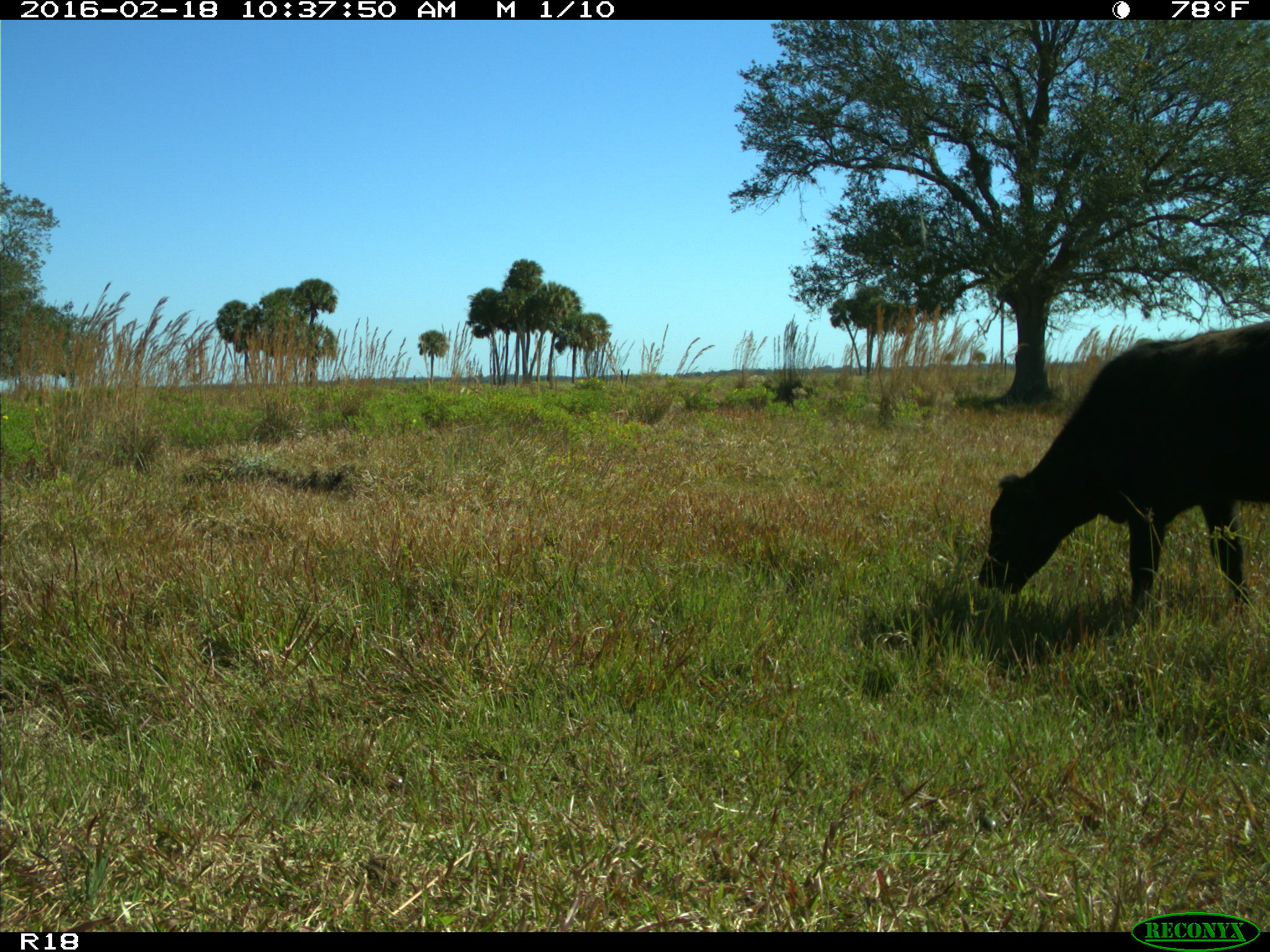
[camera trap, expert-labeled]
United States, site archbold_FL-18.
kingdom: Animalia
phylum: Chordata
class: Mammalia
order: Artiodactyla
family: Bovidae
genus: Bos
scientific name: Bos taurus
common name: domestic cow